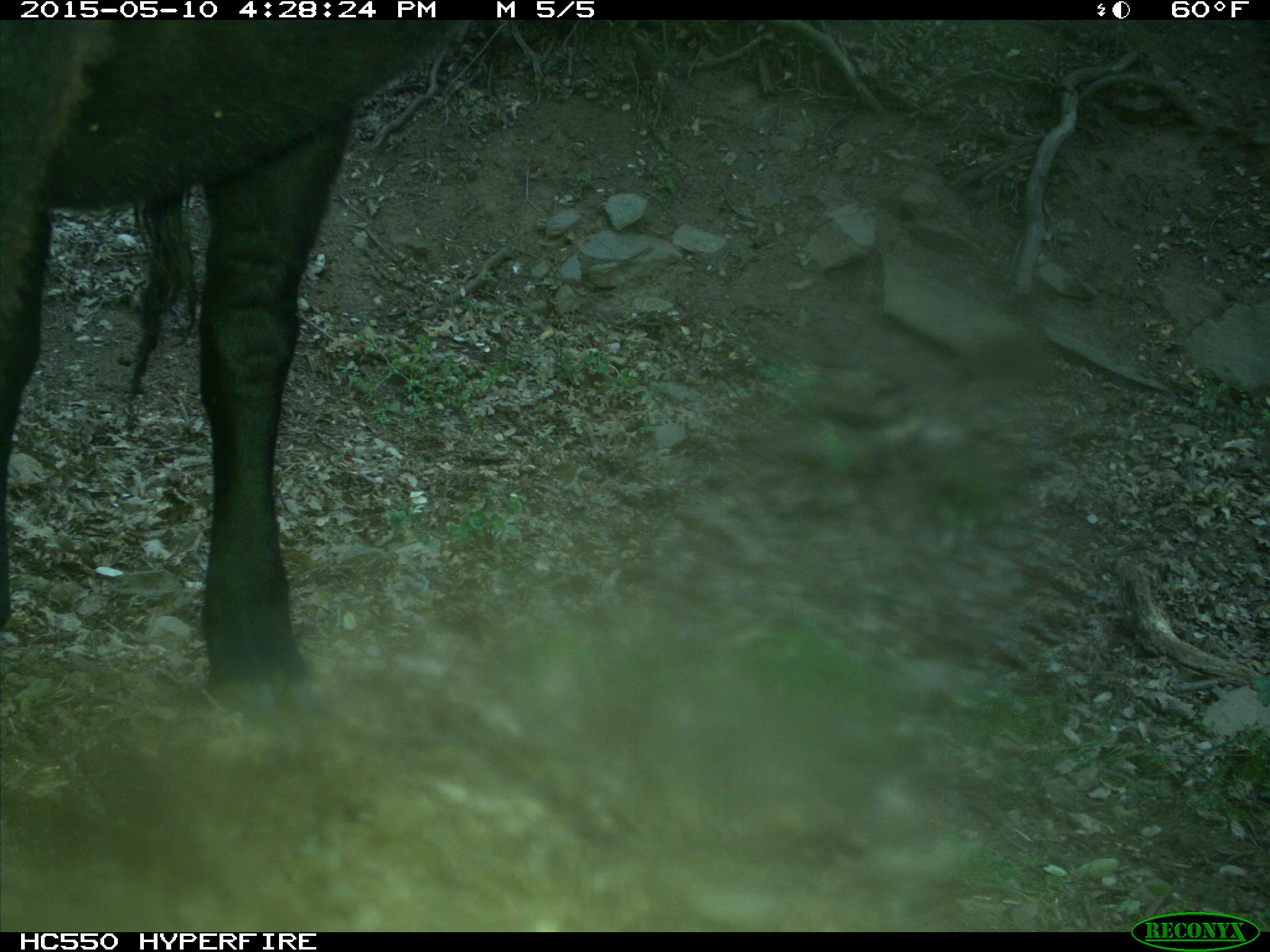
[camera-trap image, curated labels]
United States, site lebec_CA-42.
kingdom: Animalia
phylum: Chordata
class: Mammalia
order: Artiodactyla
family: Bovidae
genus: Bos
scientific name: Bos taurus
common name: domestic cow